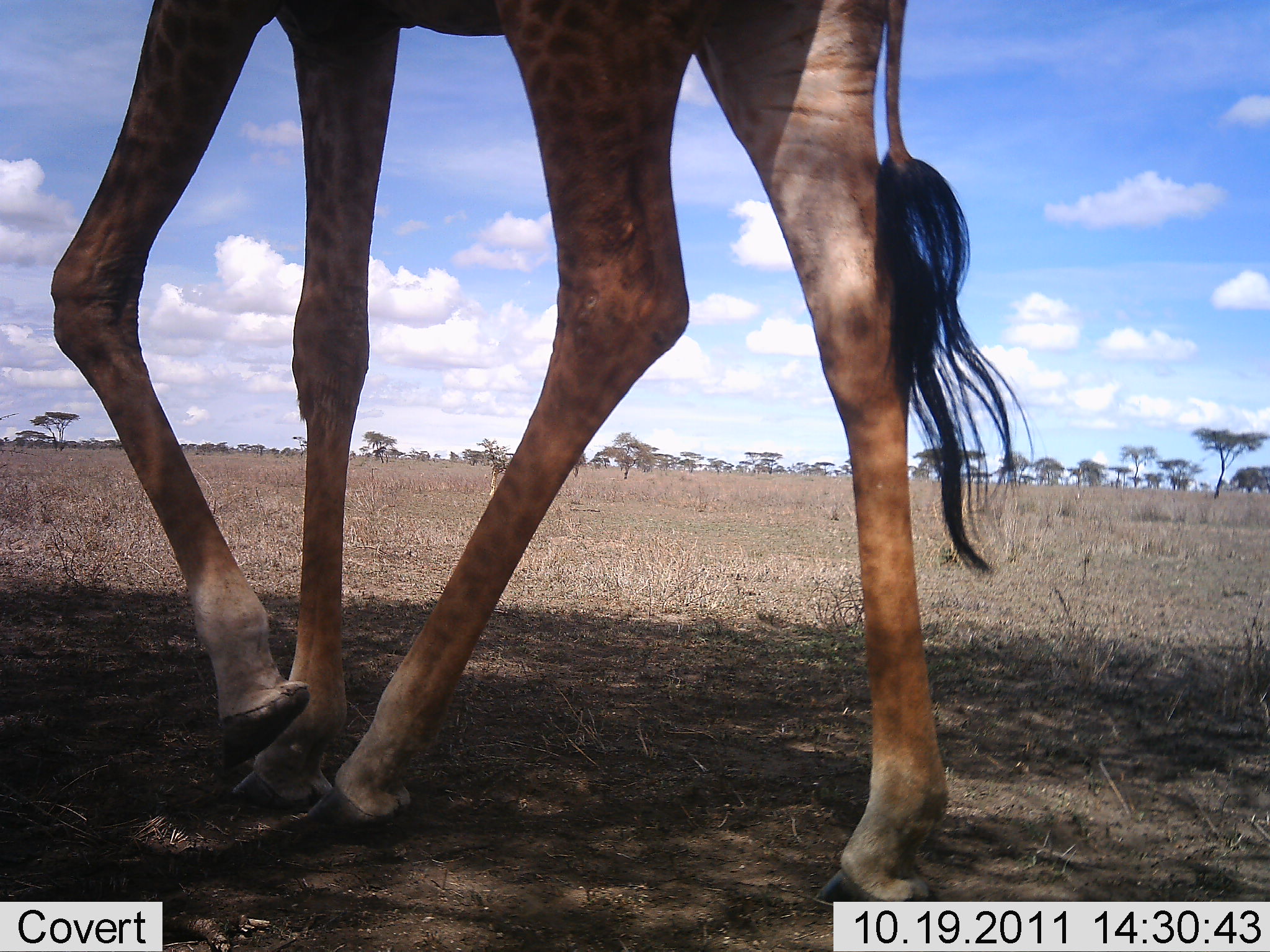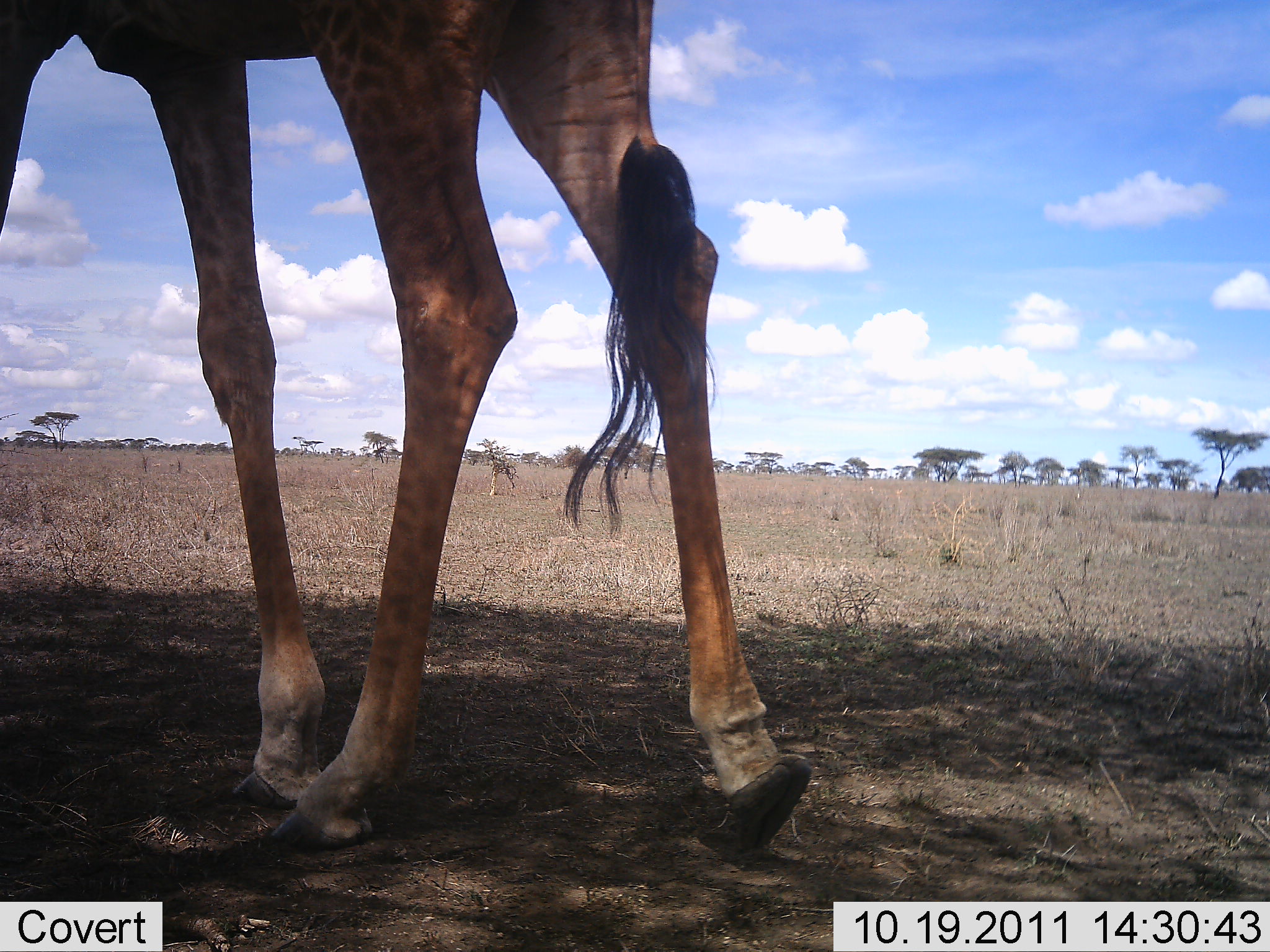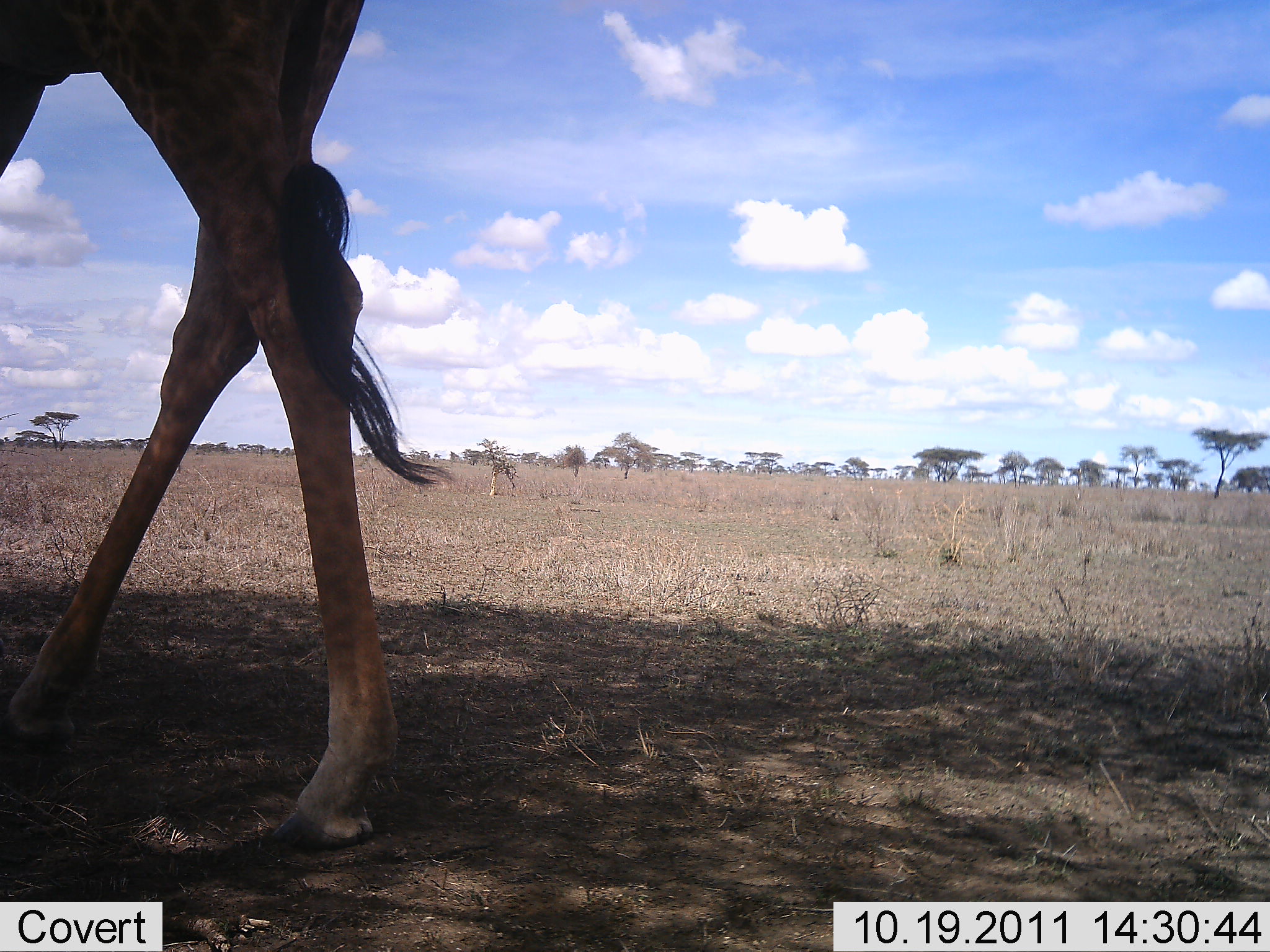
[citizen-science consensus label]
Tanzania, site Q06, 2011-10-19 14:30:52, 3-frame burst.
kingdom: Animalia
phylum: Chordata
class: Mammalia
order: Artiodactyla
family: Giraffidae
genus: Giraffa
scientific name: Giraffa camelopardalis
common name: giraffe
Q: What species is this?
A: Giraffe (Giraffa camelopardalis).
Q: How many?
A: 1.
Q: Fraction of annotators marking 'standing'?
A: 27%.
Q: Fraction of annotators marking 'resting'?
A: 0%.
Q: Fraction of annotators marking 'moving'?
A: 91%.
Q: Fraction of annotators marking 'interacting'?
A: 0%.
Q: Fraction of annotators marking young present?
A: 0%.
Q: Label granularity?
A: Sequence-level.